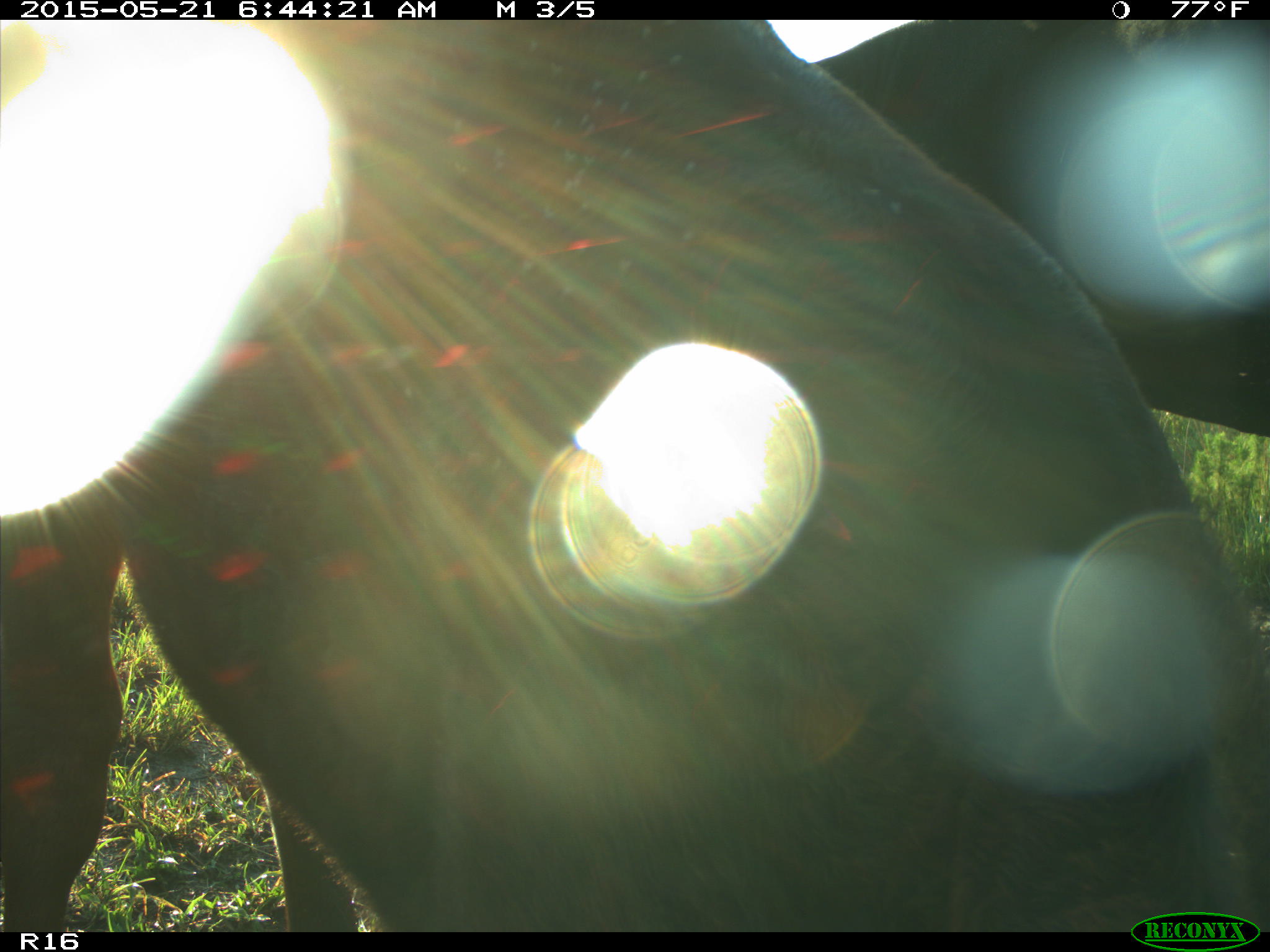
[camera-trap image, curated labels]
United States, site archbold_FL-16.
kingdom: Animalia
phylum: Chordata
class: Mammalia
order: Artiodactyla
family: Bovidae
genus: Bos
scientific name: Bos taurus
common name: domestic cow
Bos taurus (domestic cow).